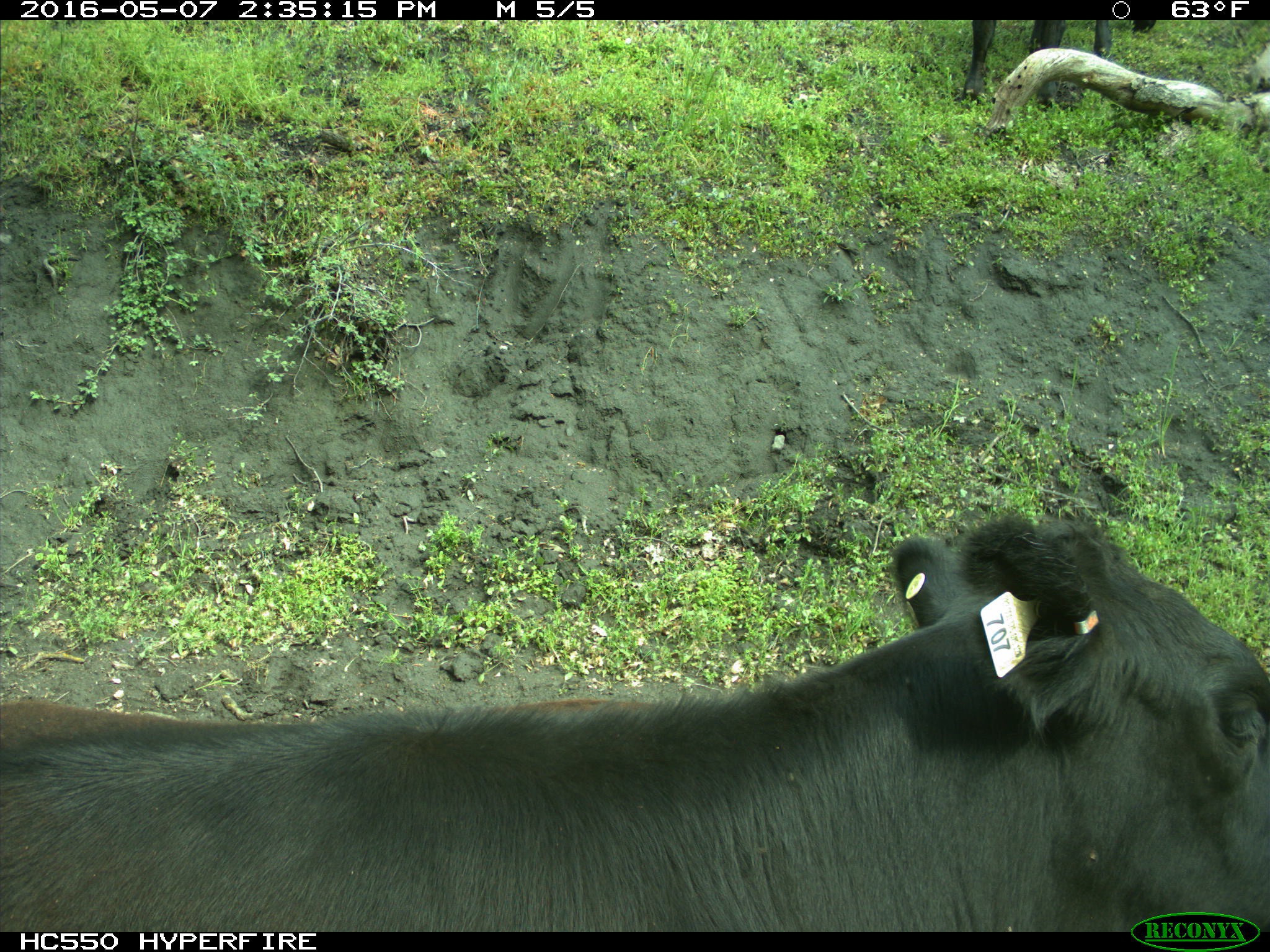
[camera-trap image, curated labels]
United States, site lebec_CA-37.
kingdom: Animalia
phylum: Chordata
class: Mammalia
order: Artiodactyla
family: Bovidae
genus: Bos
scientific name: Bos taurus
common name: domestic cow